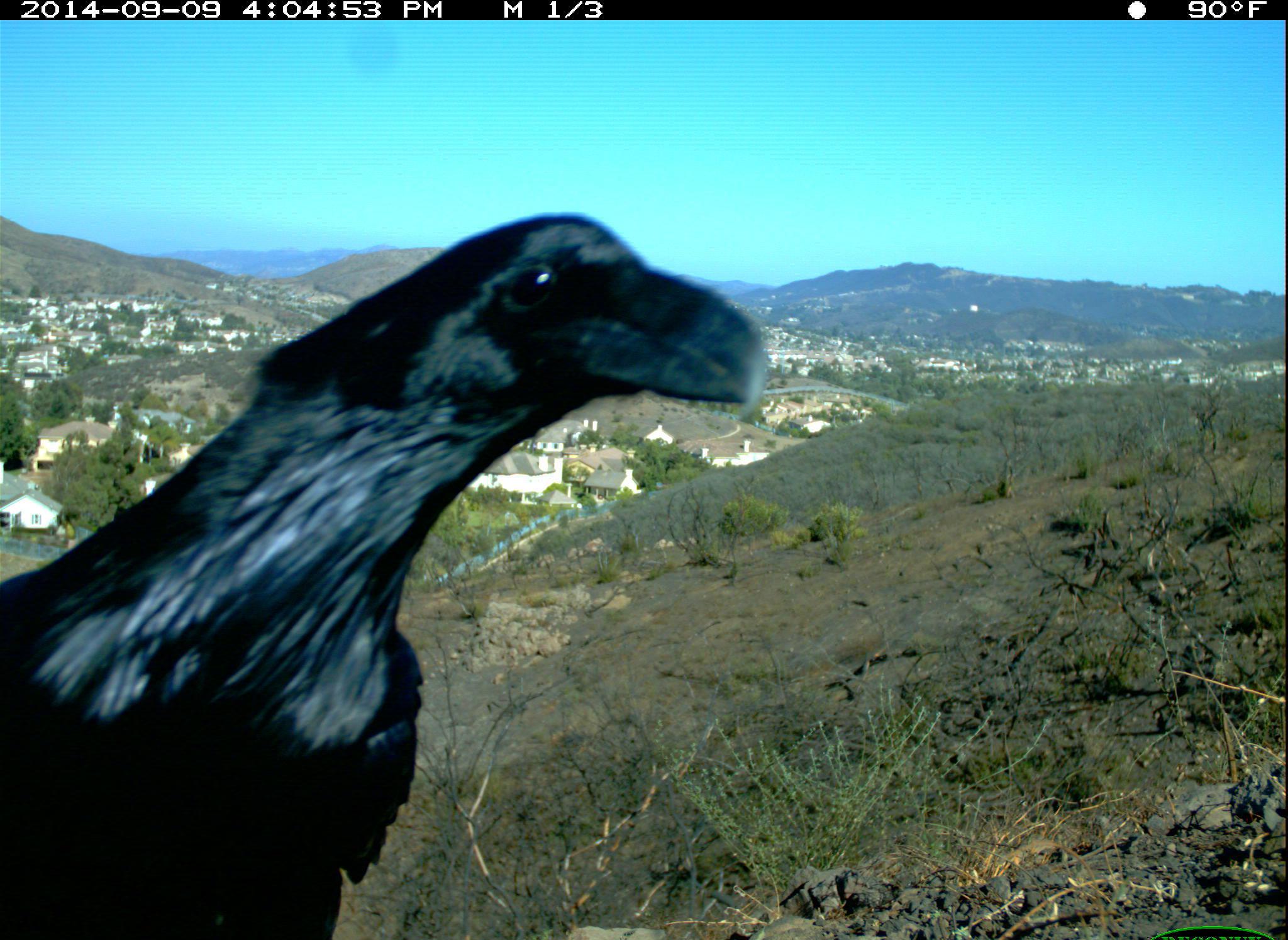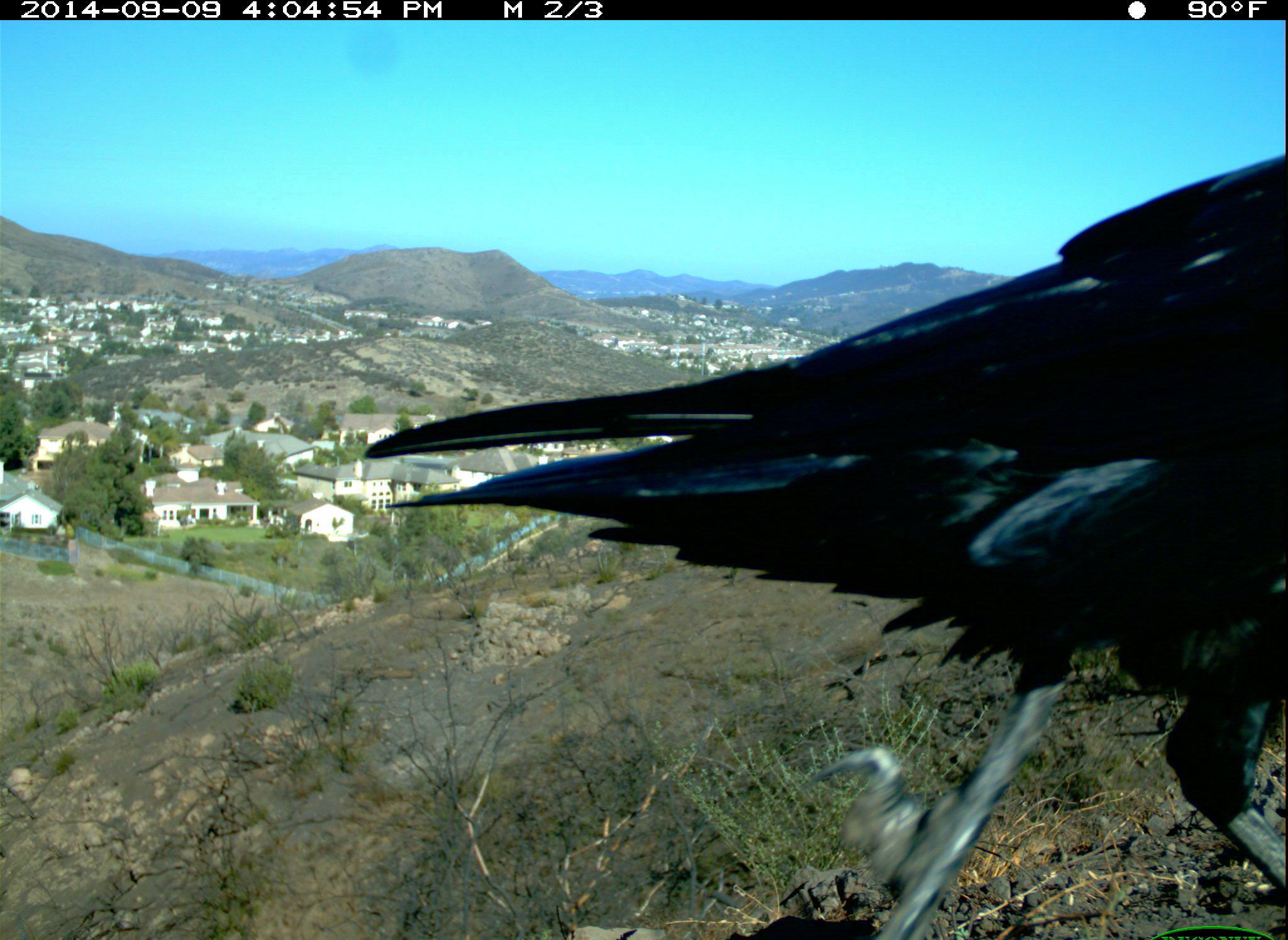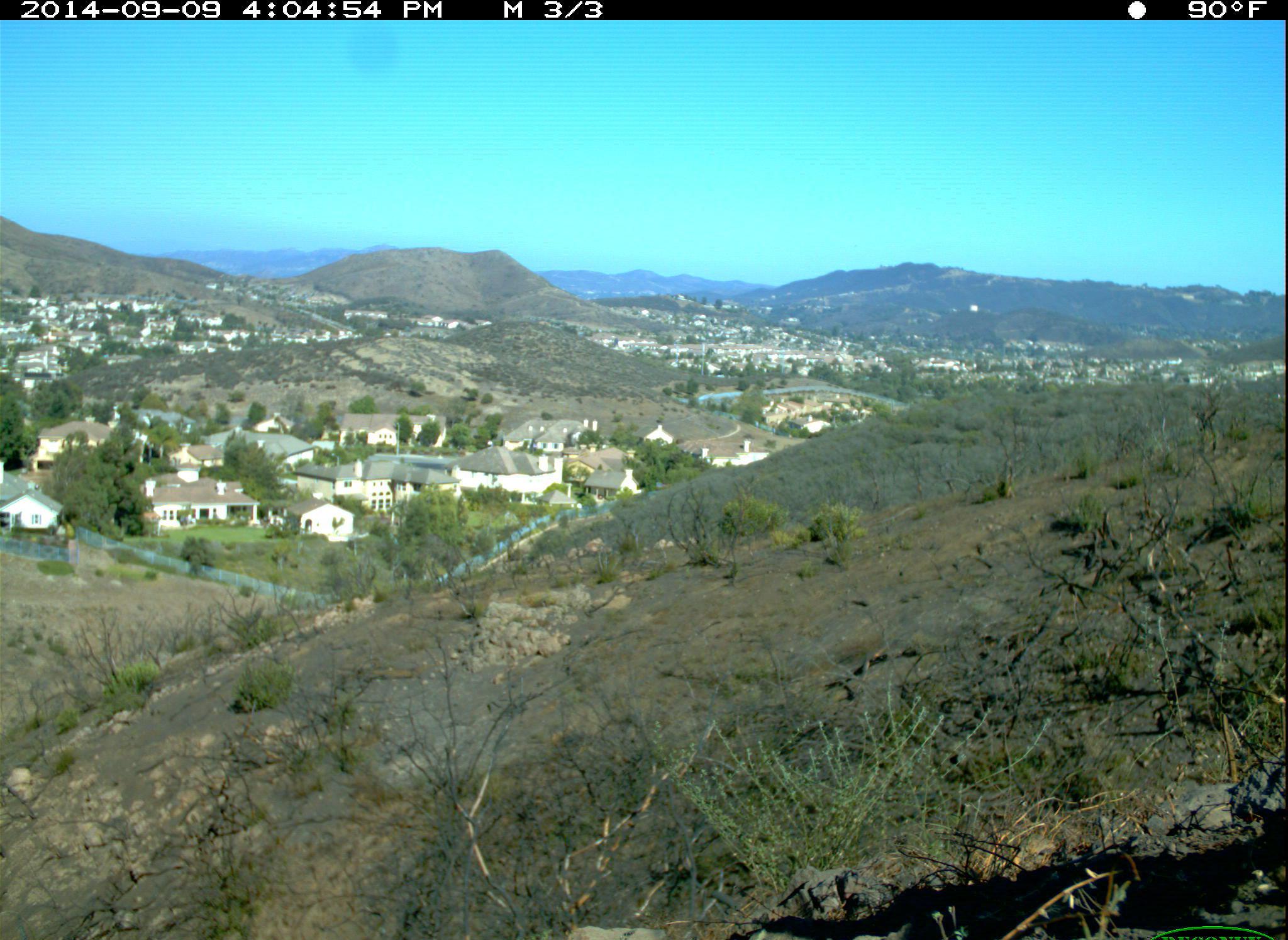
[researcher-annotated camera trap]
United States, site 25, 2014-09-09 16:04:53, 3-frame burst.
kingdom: Animalia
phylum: Chordata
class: Aves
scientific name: Aves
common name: bird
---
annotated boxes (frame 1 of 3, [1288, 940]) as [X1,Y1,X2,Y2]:
bird: [1,212,768,940]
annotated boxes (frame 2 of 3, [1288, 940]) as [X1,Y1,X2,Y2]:
bird: [363,151,1287,940]